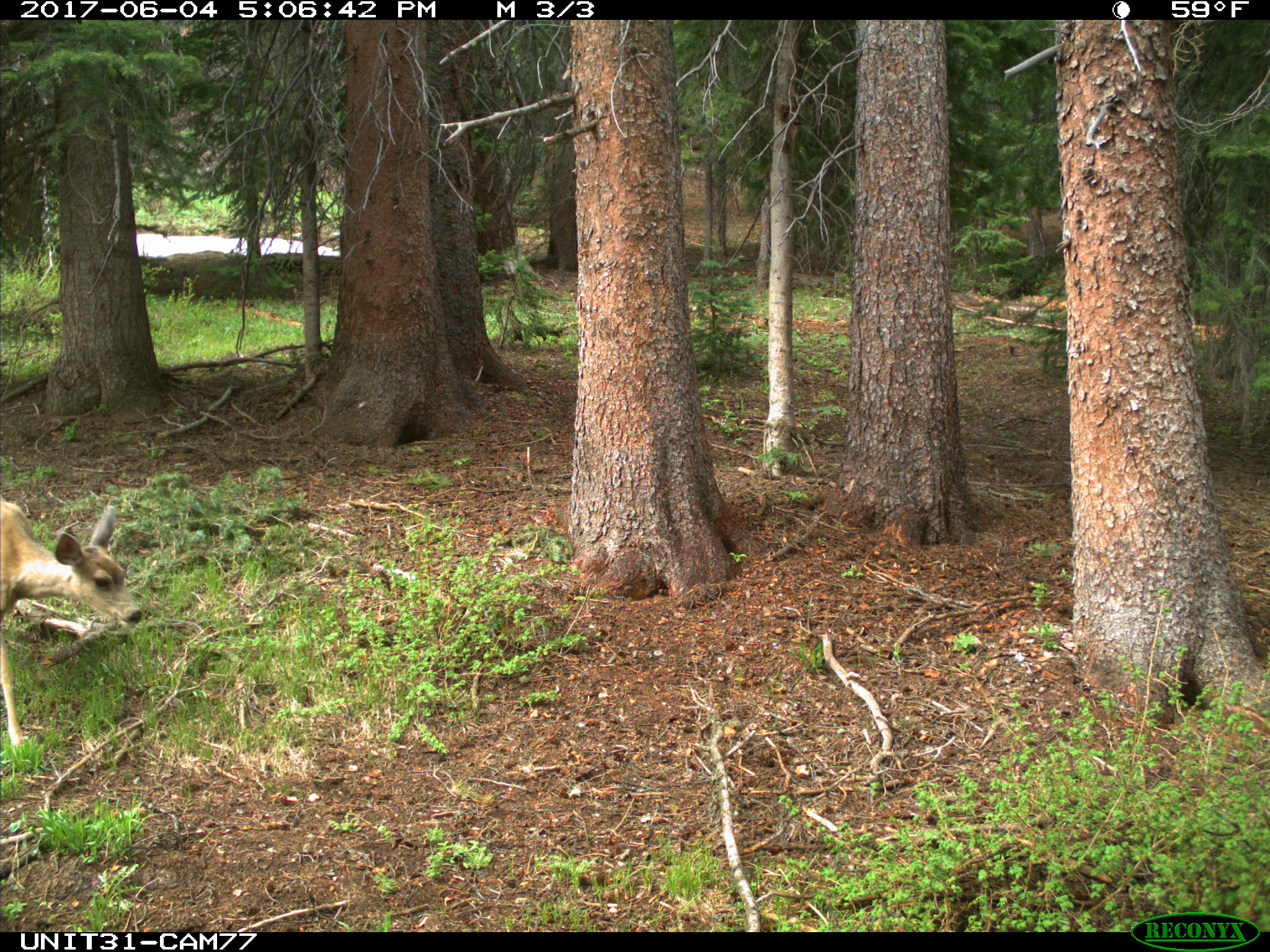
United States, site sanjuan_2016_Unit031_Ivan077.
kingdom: Animalia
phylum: Chordata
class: Mammalia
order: Artiodactyla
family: Cervidae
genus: Odocoileus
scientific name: Odocoileus hemionus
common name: mule deer